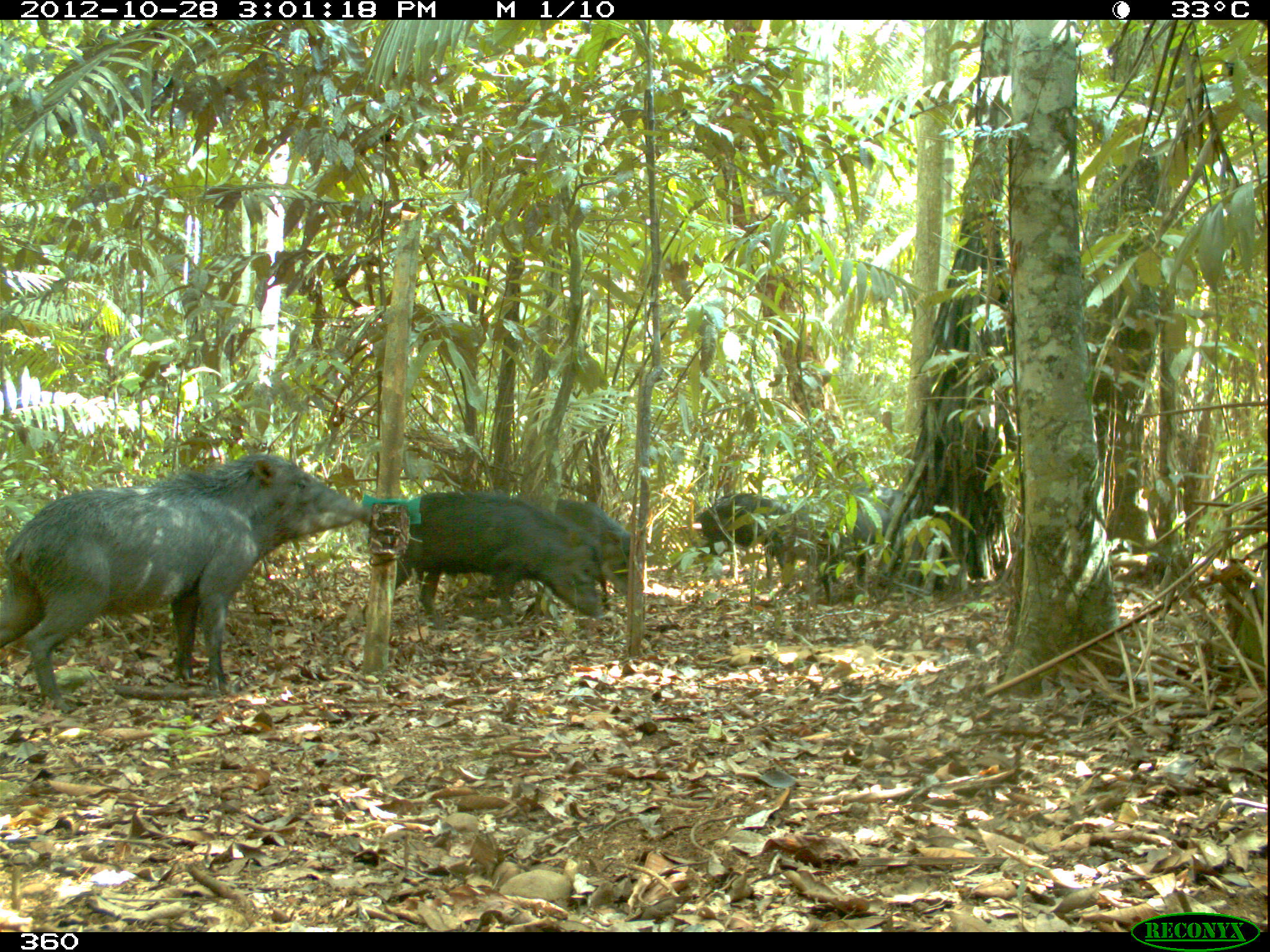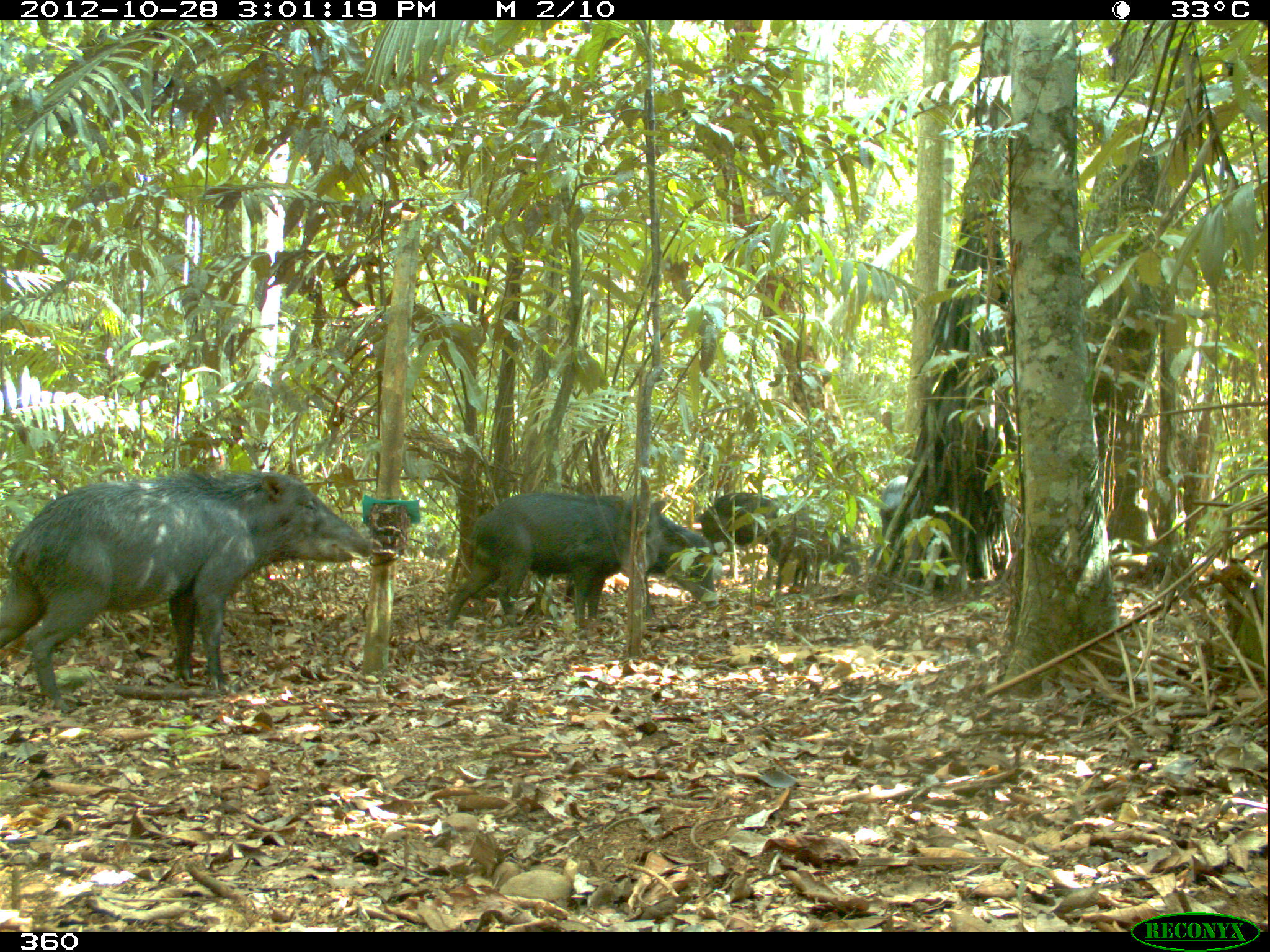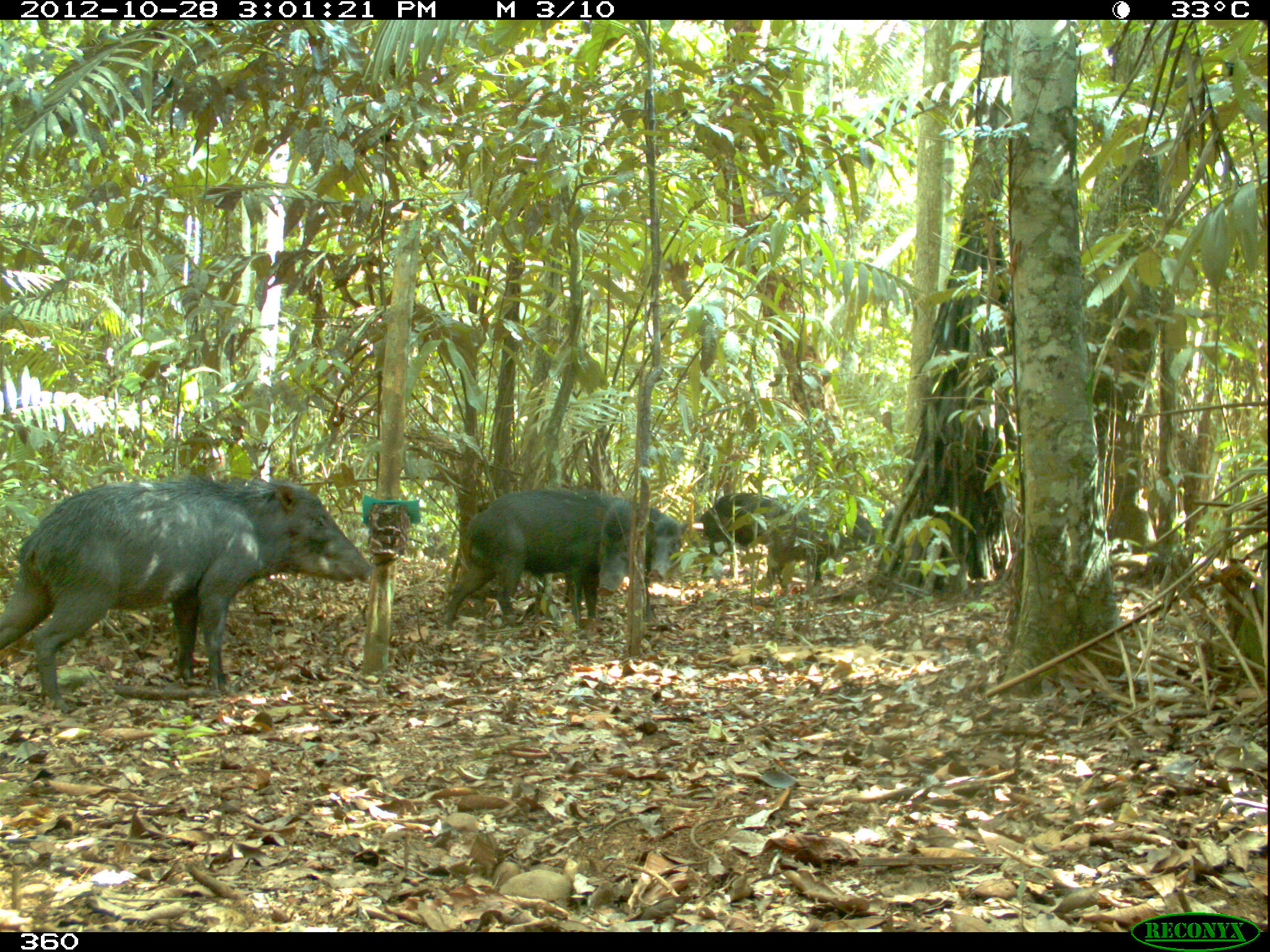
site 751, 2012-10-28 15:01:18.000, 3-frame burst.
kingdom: Animalia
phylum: Chordata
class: Mammalia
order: Artiodactyla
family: Tayassuidae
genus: Tayassu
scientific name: Tayassu pecari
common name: white-lipped peccary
Tayassu pecari (white-lipped peccary).